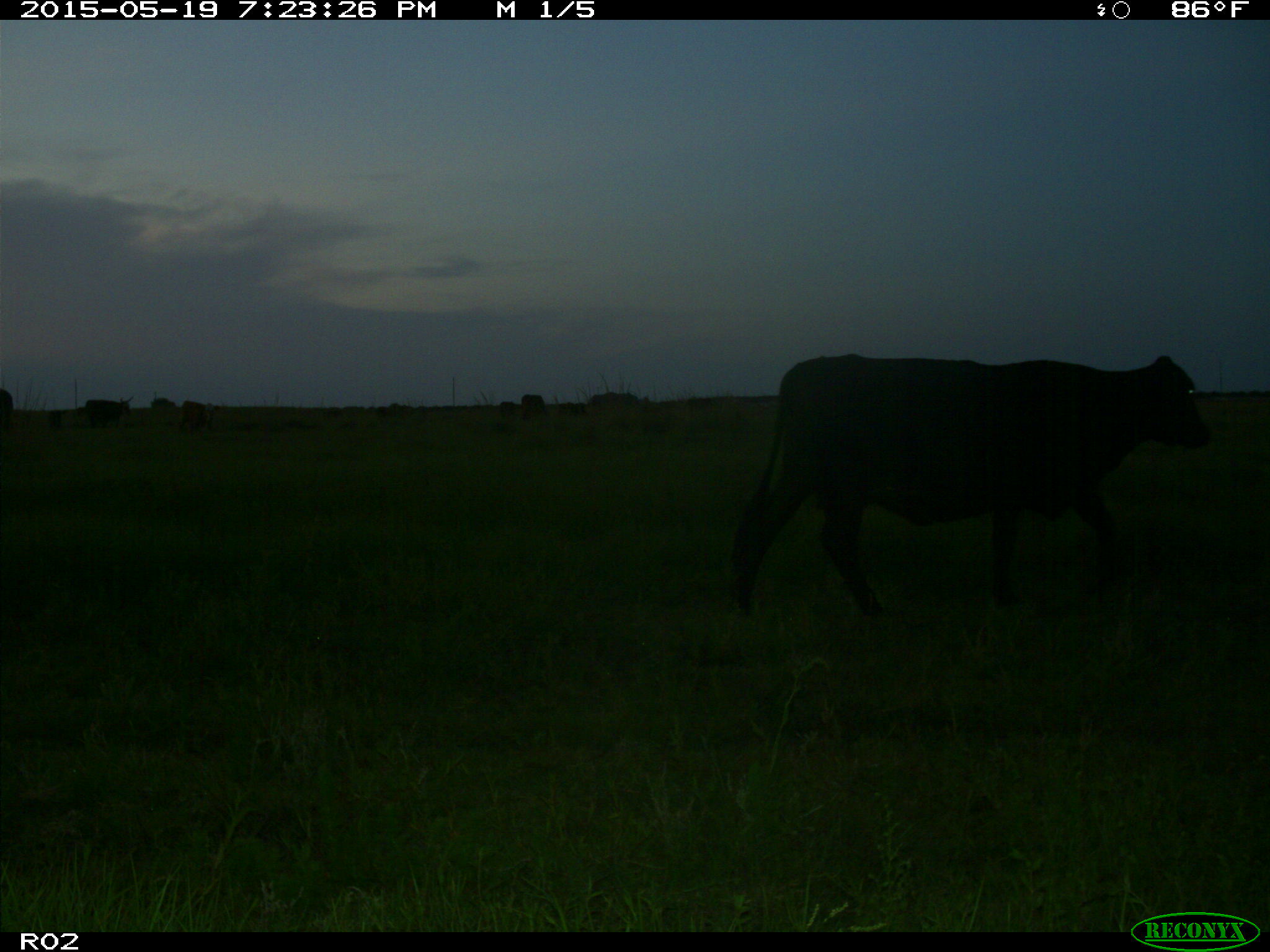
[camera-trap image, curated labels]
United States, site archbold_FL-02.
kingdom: Animalia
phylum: Chordata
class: Mammalia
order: Artiodactyla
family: Bovidae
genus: Bos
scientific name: Bos taurus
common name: domestic cow